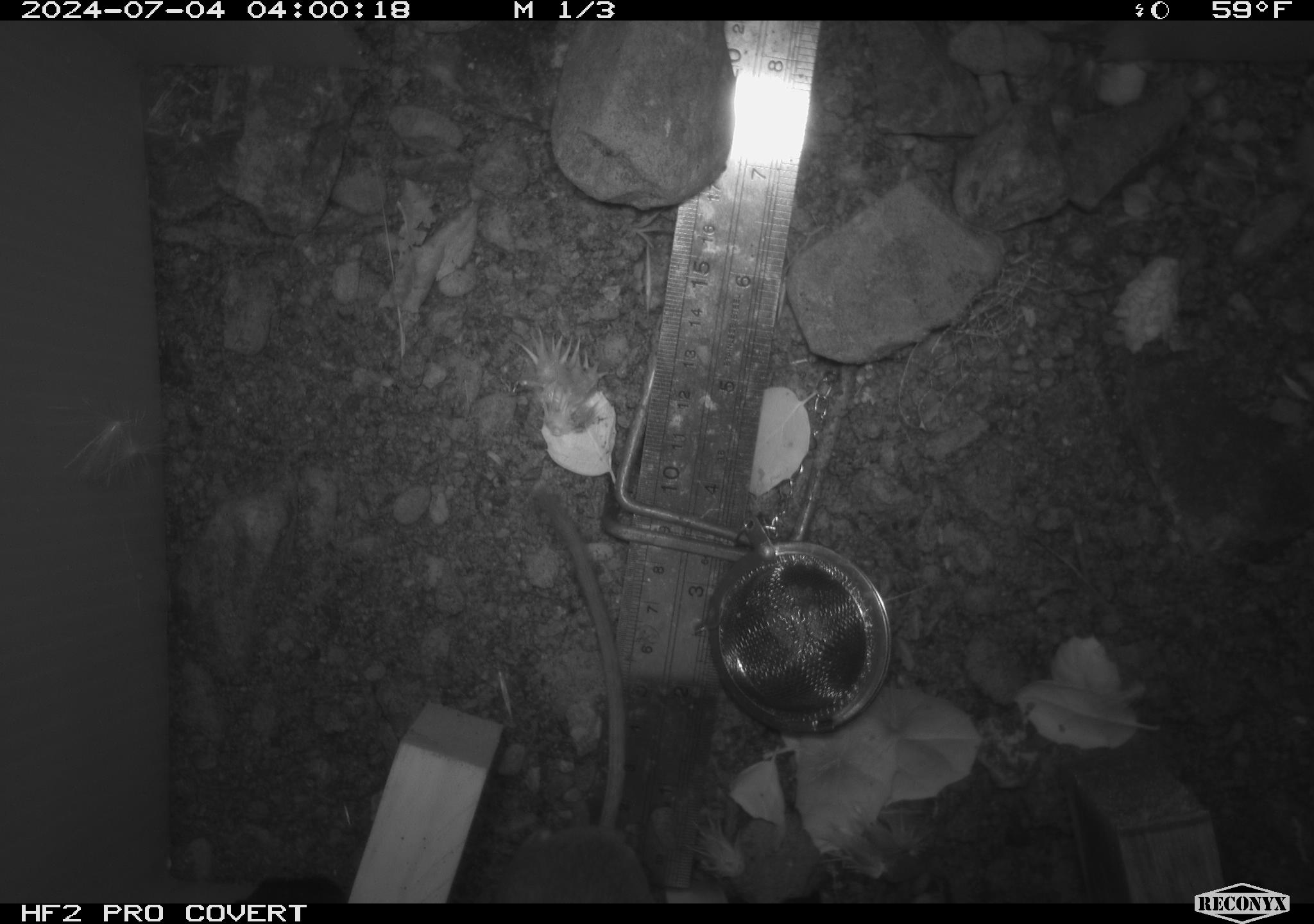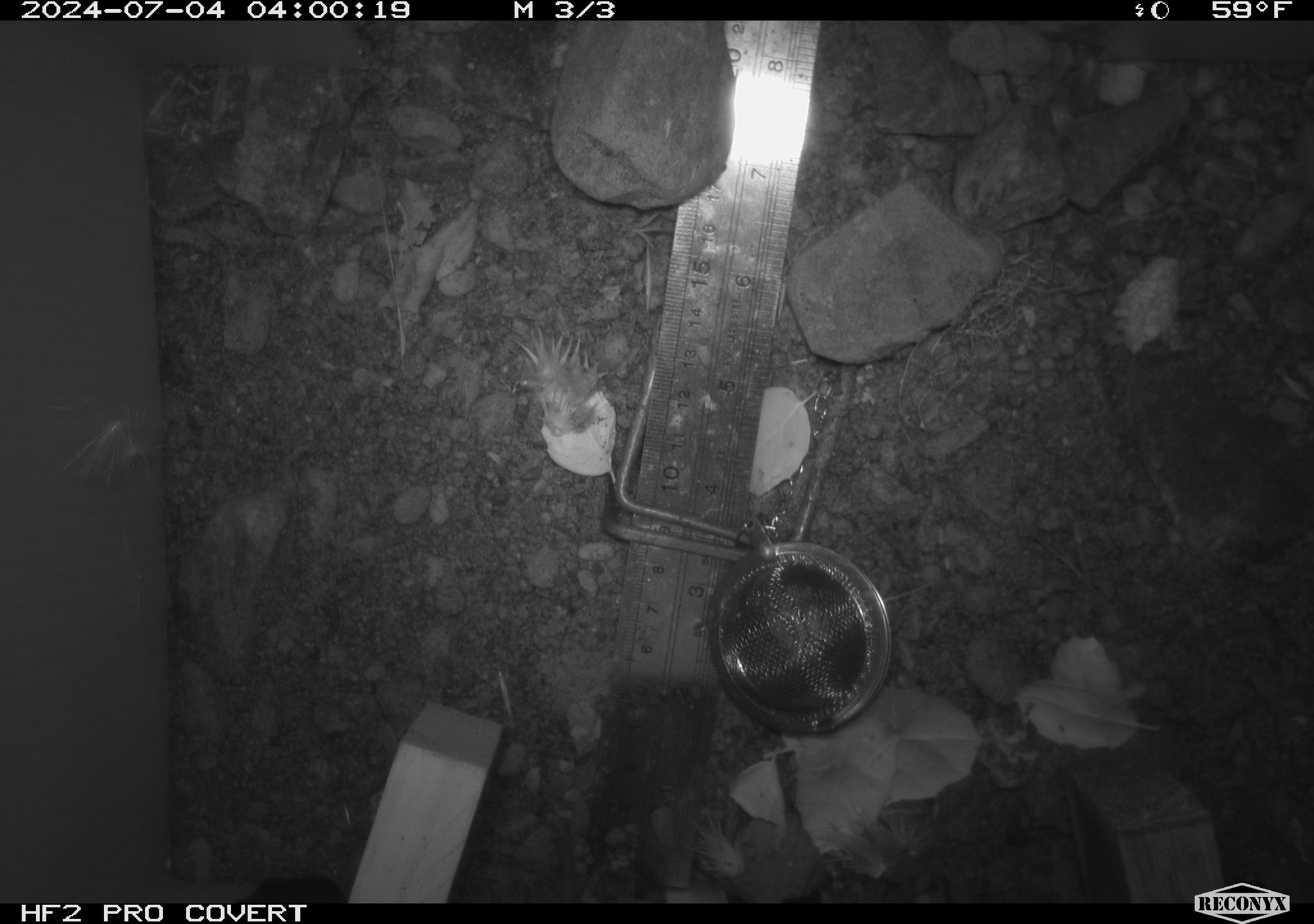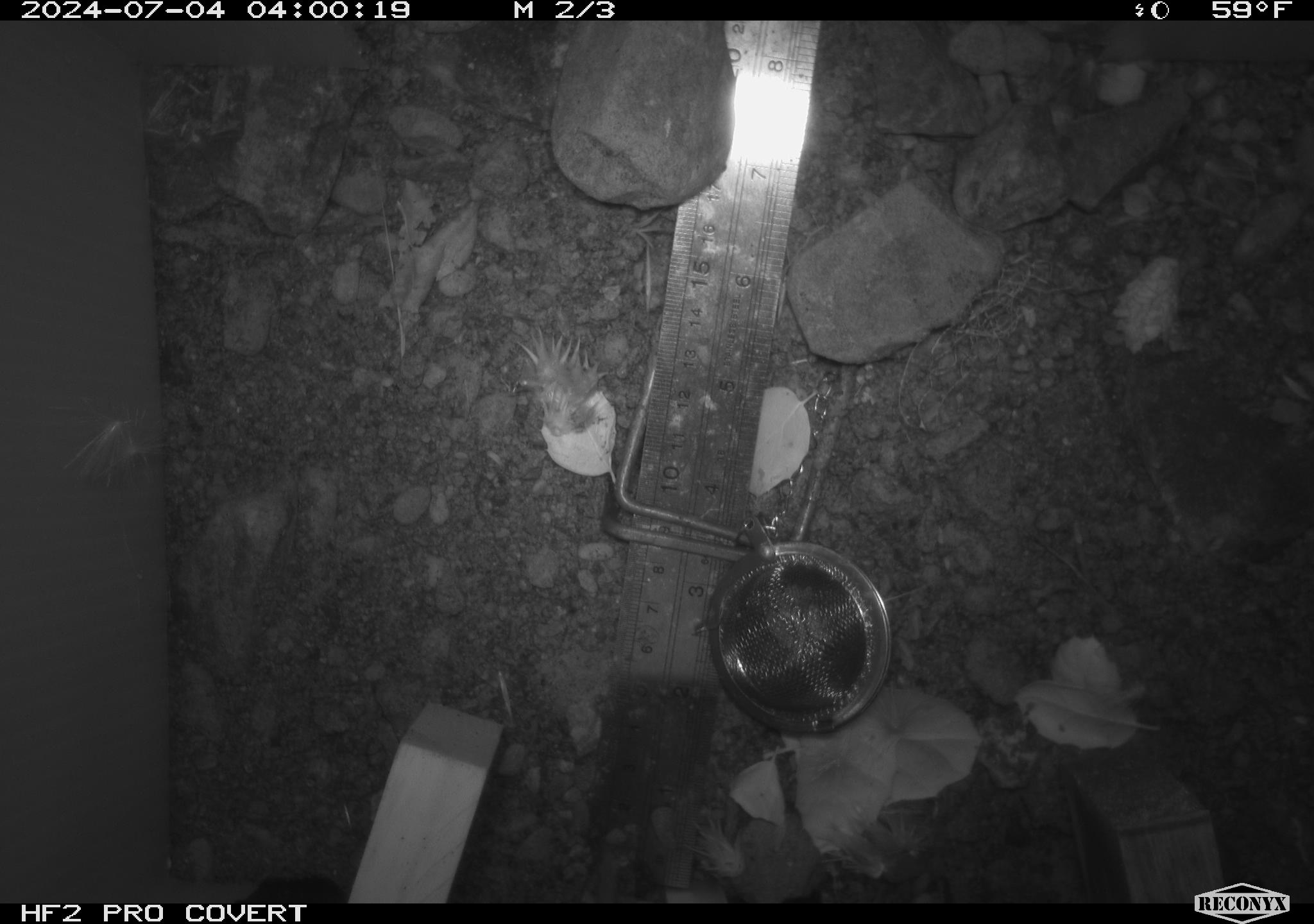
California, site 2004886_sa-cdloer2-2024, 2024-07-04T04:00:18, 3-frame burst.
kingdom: Animalia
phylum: Chordata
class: Mammalia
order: Rodentia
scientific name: Rodentia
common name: mouse species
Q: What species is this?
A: Mouse species (Rodentia).